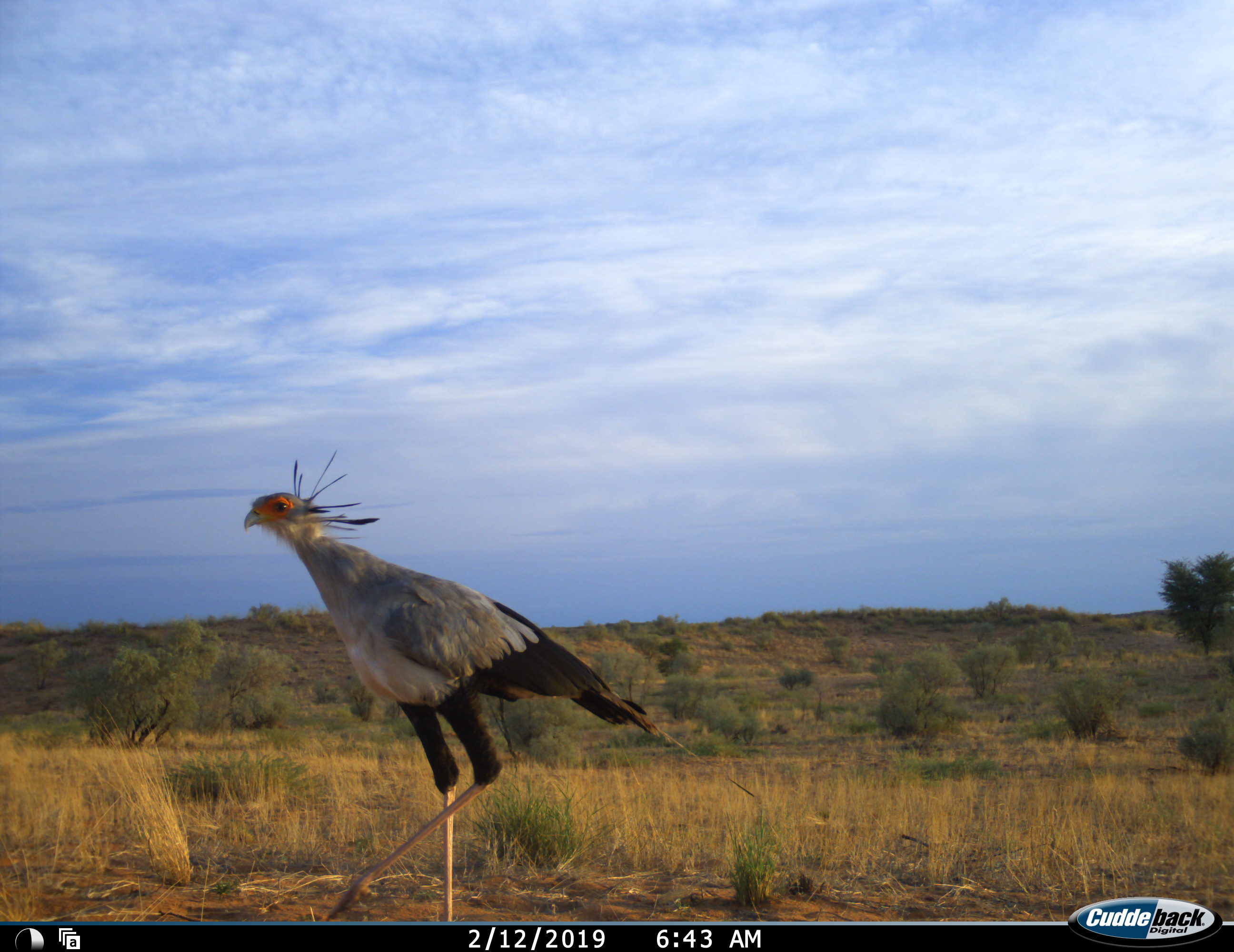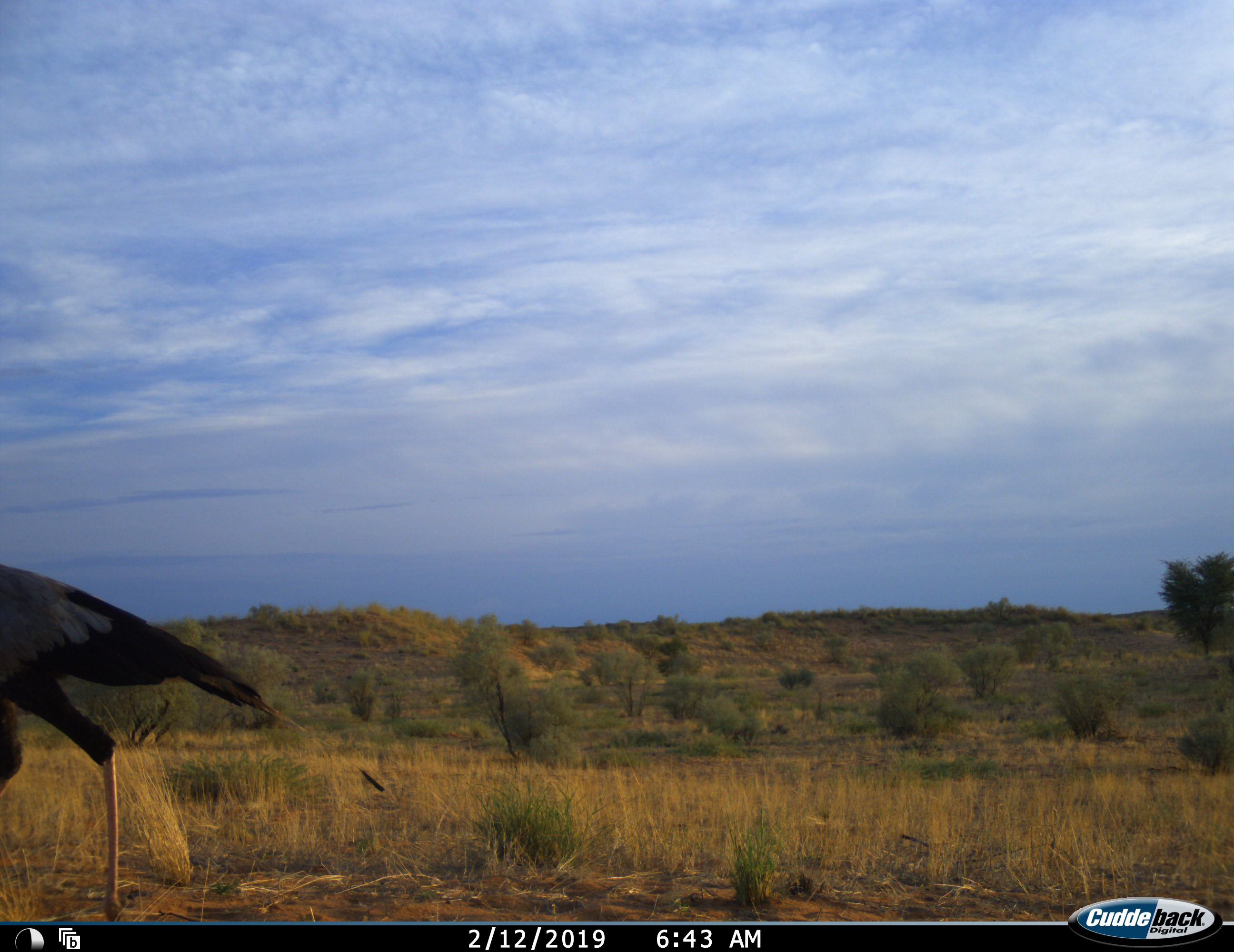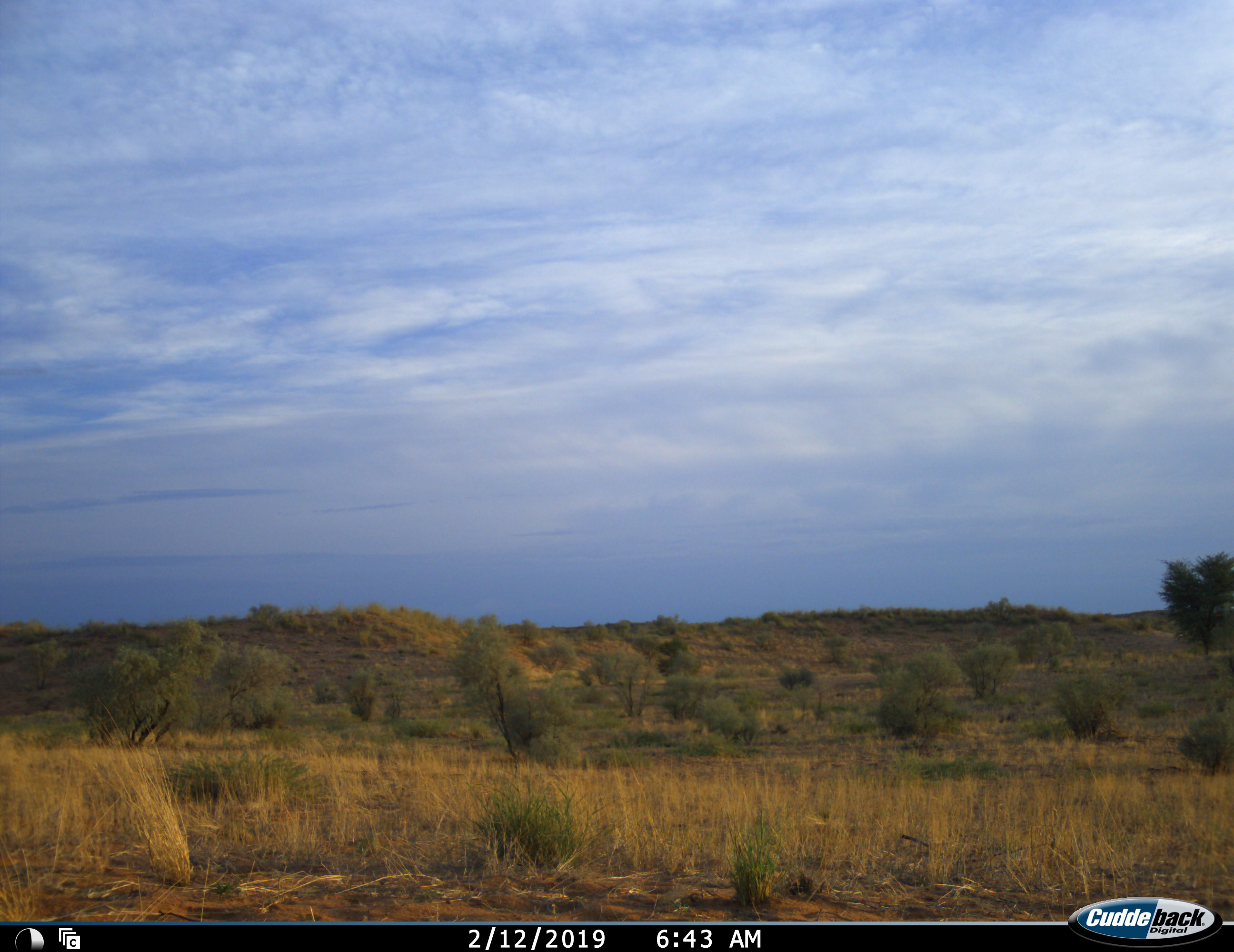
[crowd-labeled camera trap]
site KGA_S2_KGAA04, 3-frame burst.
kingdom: Animalia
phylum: Chordata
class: Aves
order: Accipitriformes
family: Sagittariidae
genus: Sagittarius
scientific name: Sagittarius serpentarius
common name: secretarybird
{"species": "secretarybird (Sagittarius serpentarius)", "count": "1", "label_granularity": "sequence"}